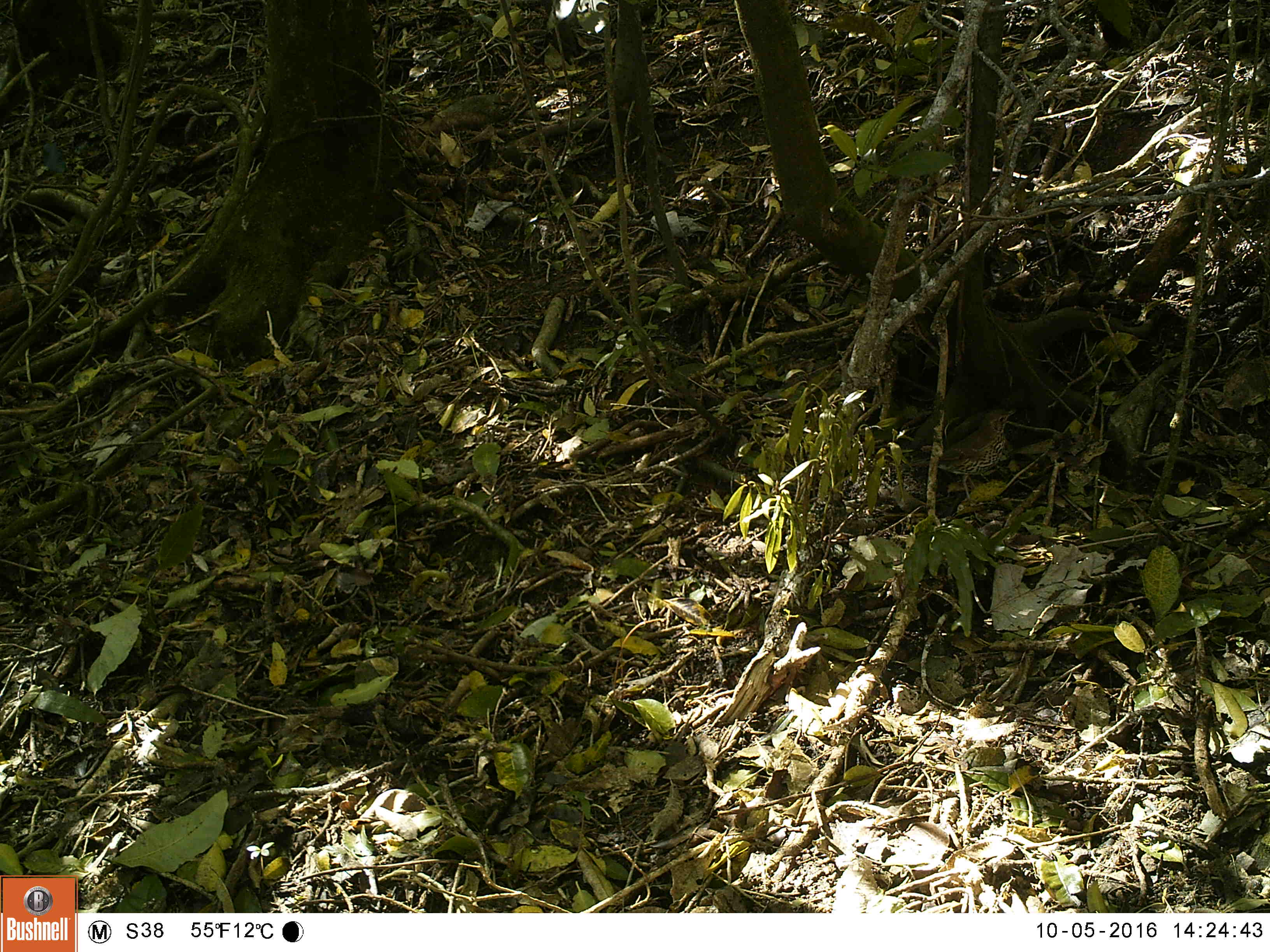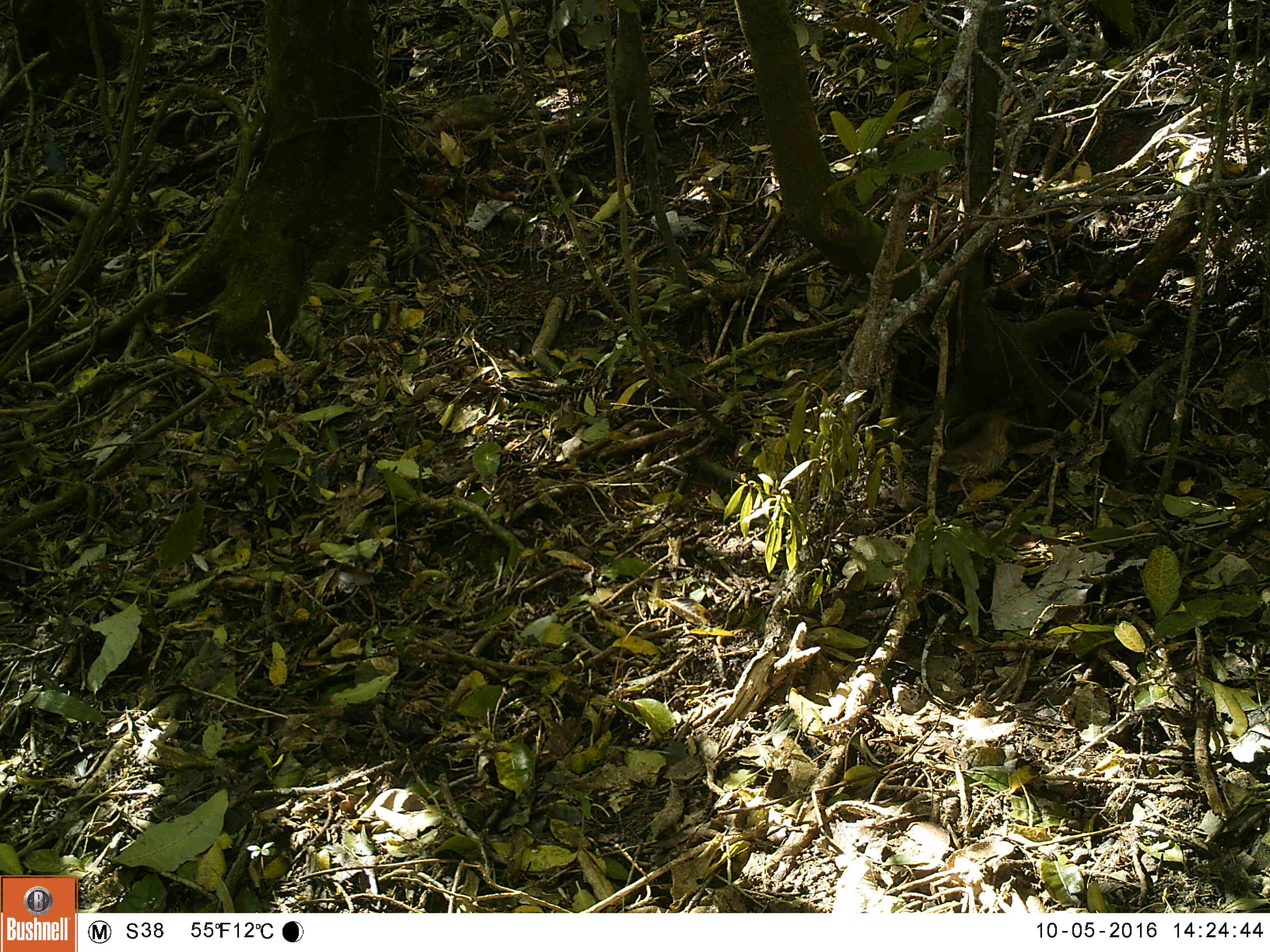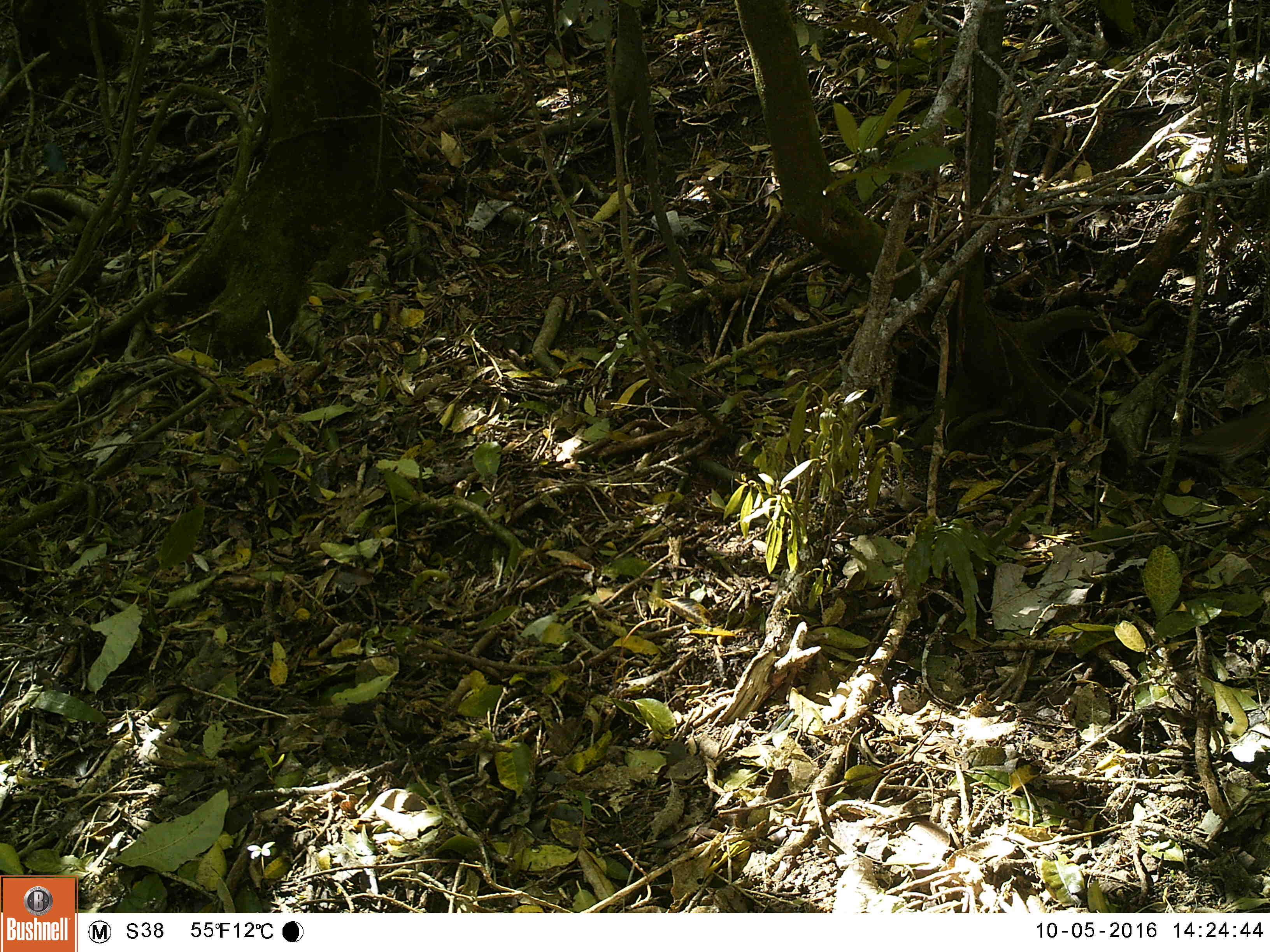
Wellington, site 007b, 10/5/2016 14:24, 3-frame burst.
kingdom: Animalia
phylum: Chordata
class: Aves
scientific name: Aves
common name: bird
Bird (Aves).